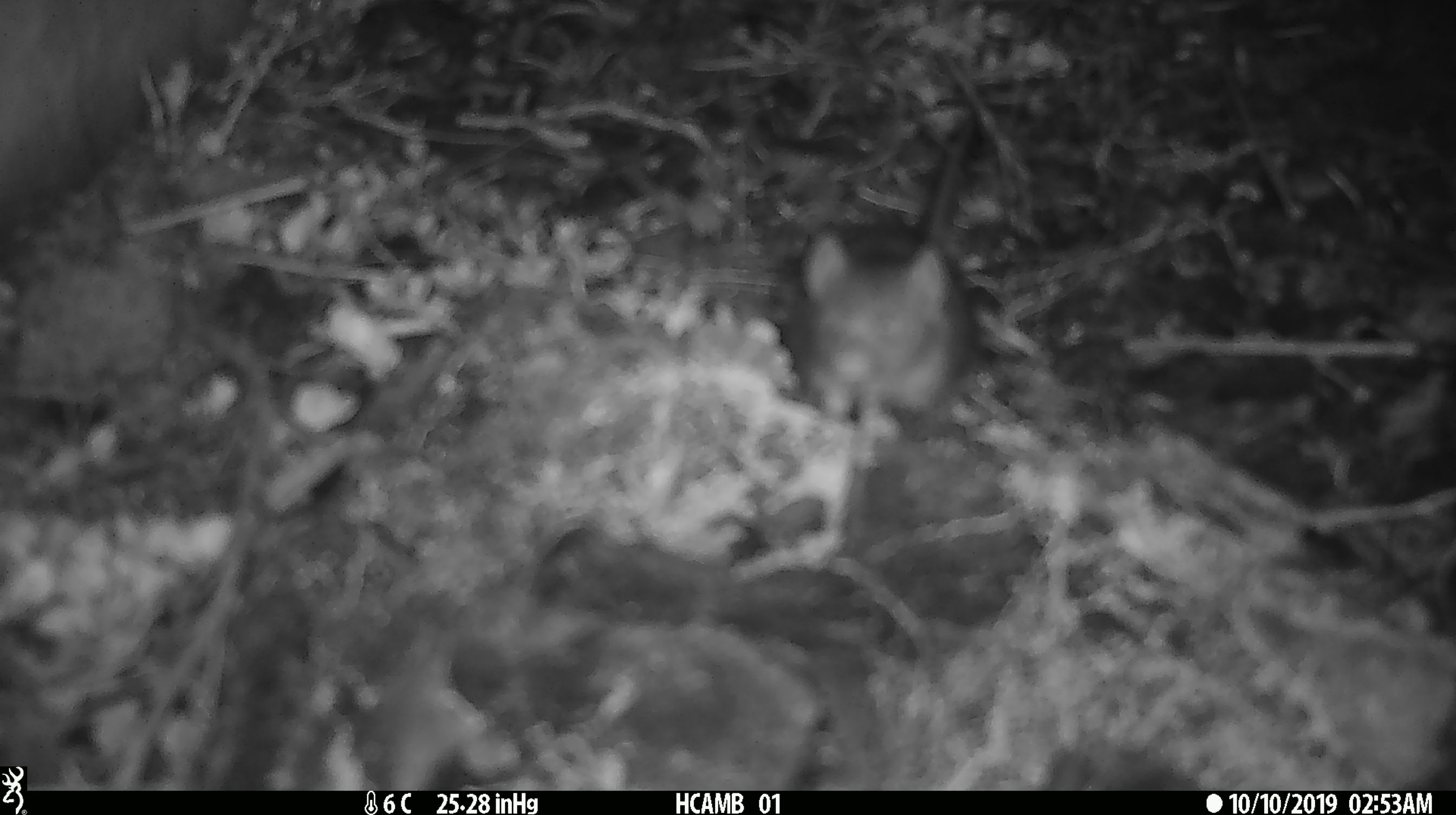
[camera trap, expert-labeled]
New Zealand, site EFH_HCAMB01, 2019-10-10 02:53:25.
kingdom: Animalia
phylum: Chordata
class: Mammalia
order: Rodentia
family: Muridae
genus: Mus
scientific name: Mus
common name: mouse